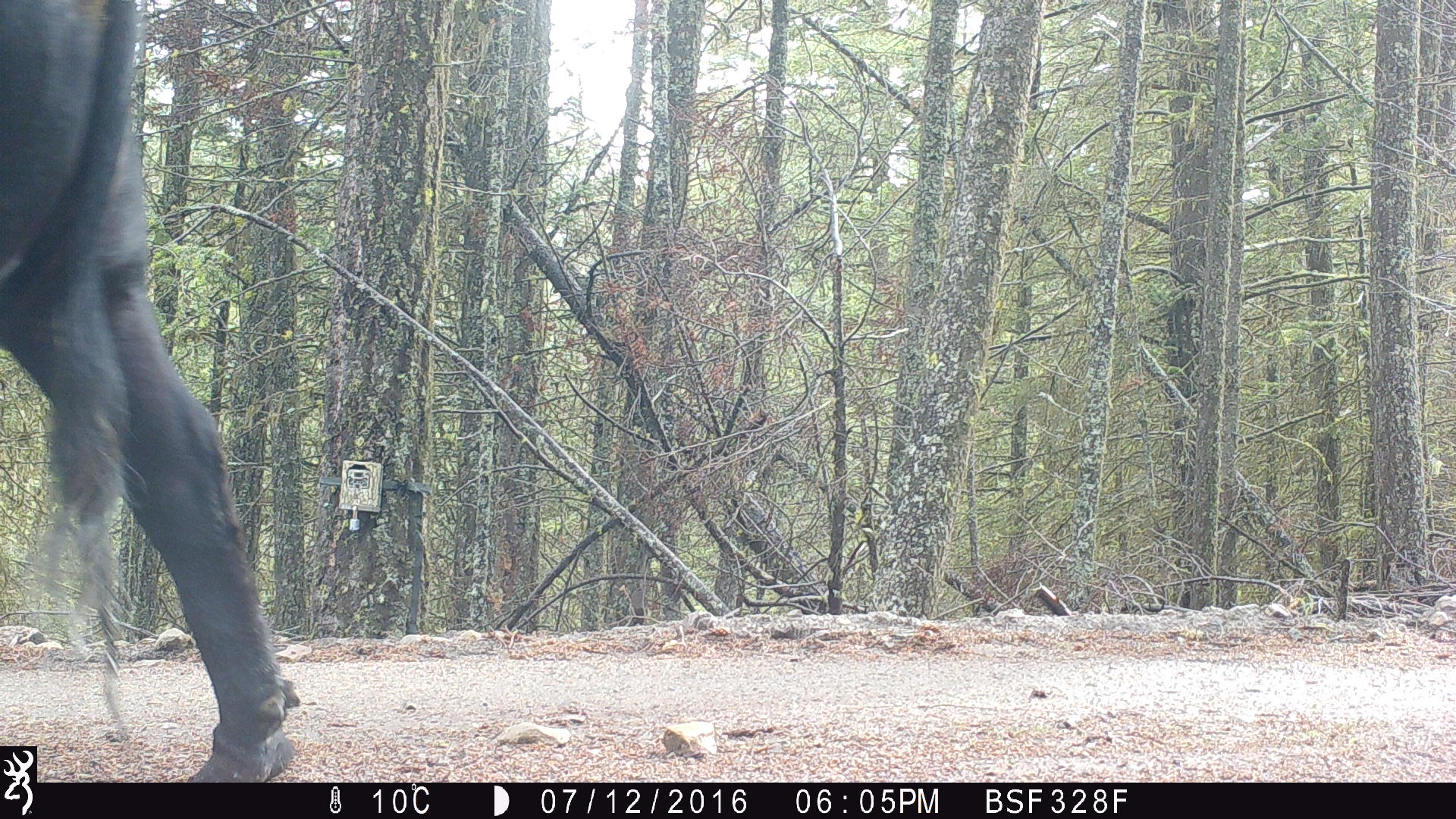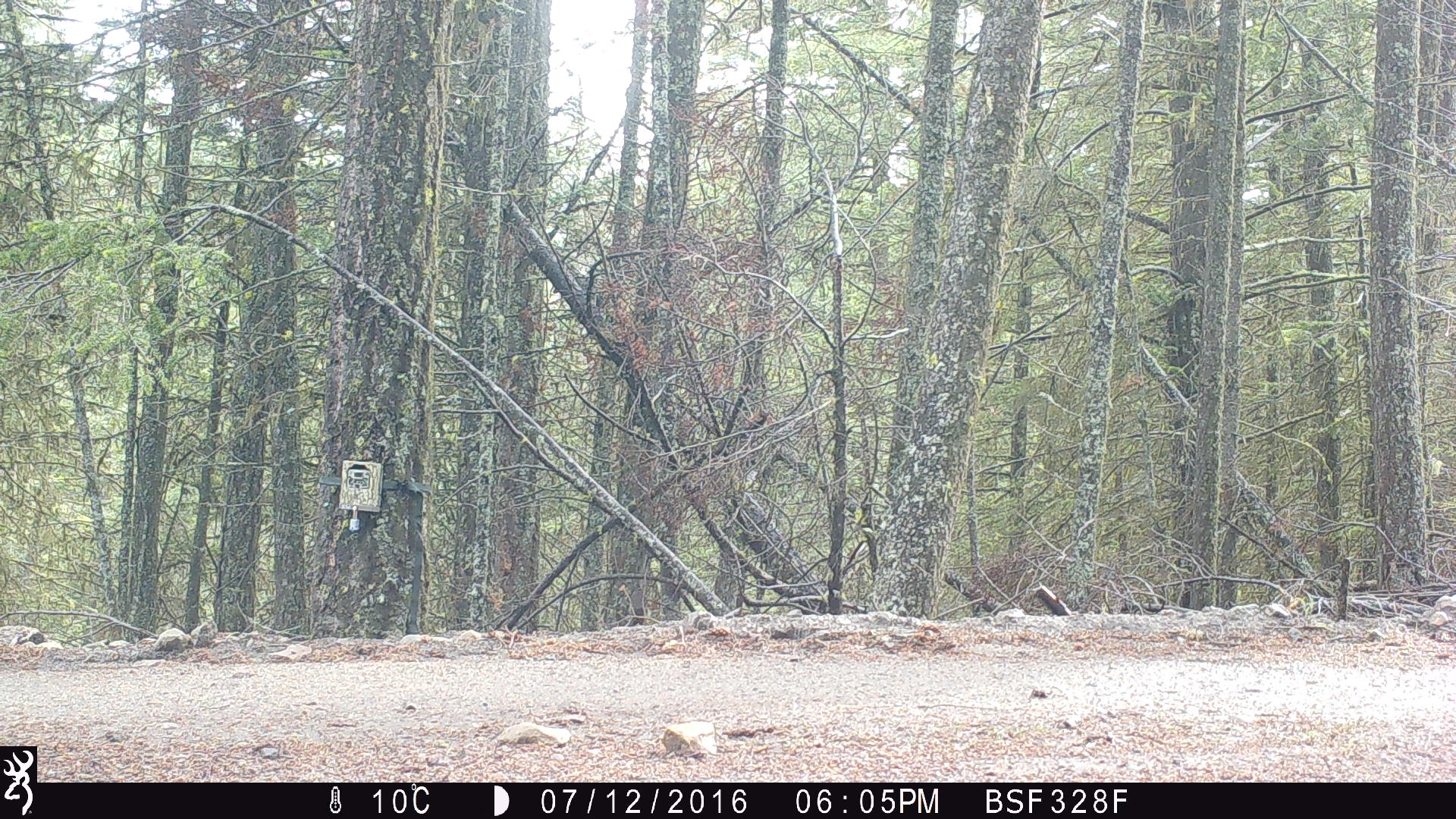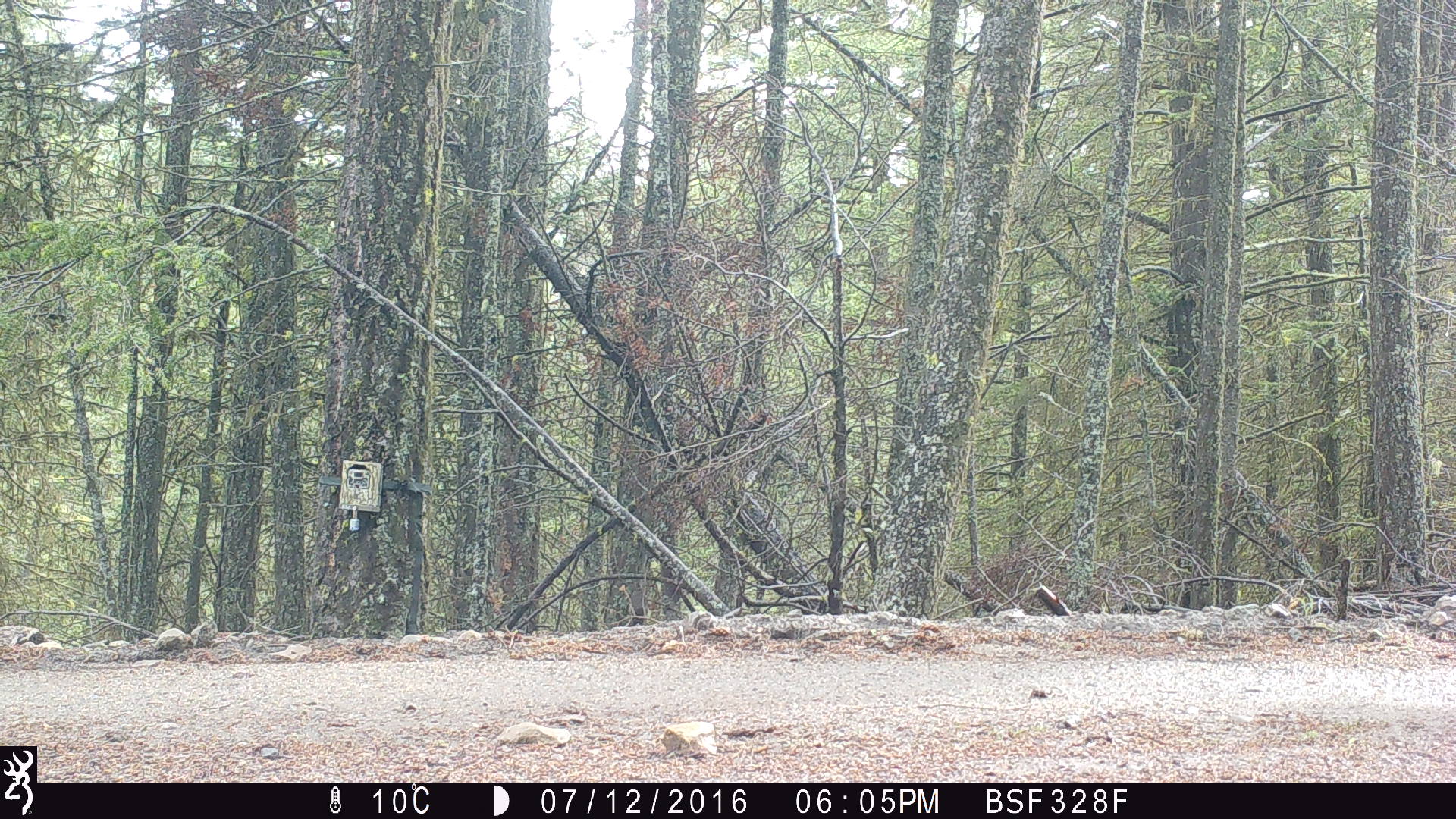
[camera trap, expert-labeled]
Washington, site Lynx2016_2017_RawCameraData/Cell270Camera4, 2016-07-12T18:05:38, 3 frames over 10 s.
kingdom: Animalia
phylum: Chordata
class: Mammalia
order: Artiodactyla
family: Bovidae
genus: Bos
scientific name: Bos taurus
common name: domestic cattle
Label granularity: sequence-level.